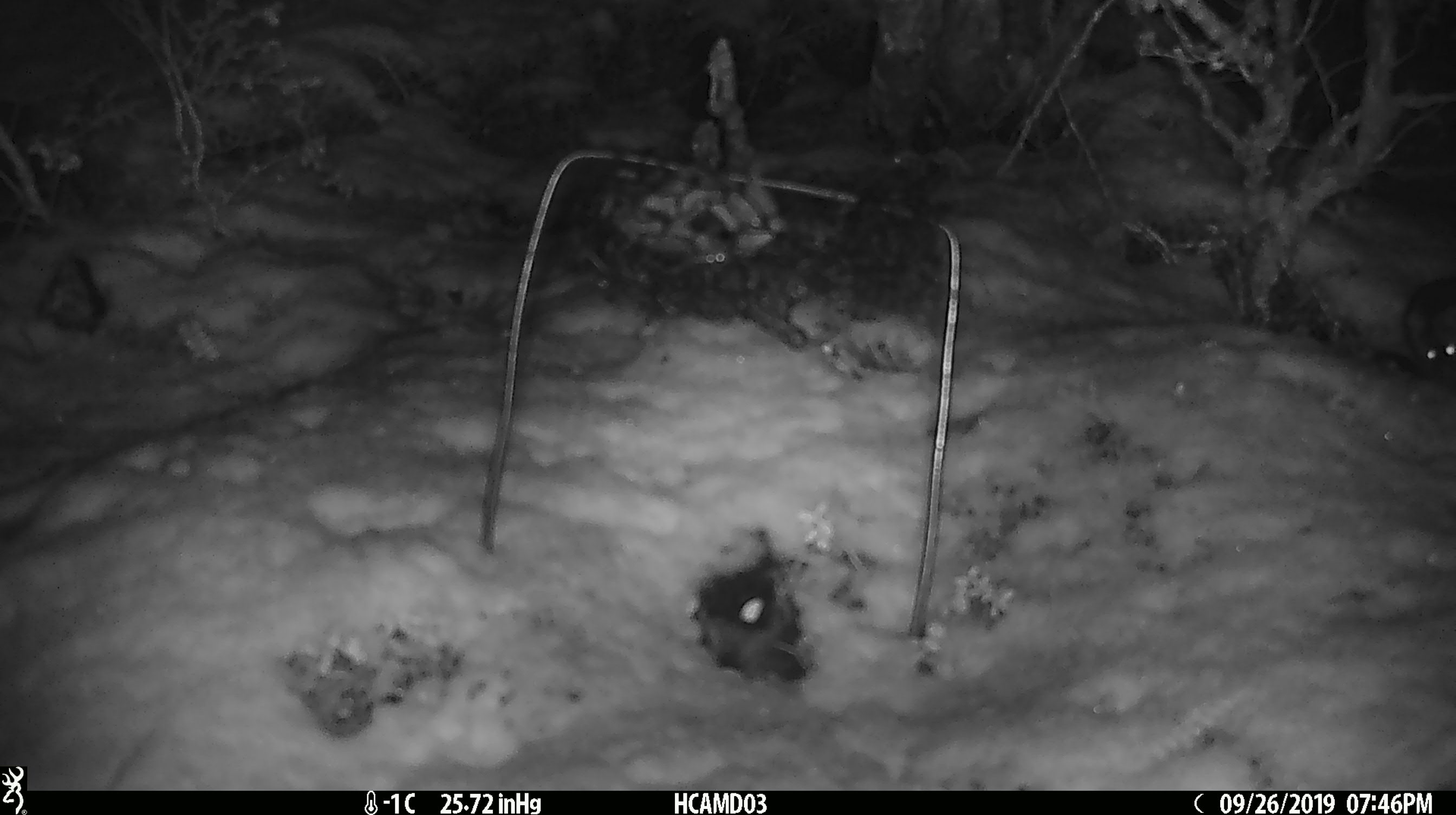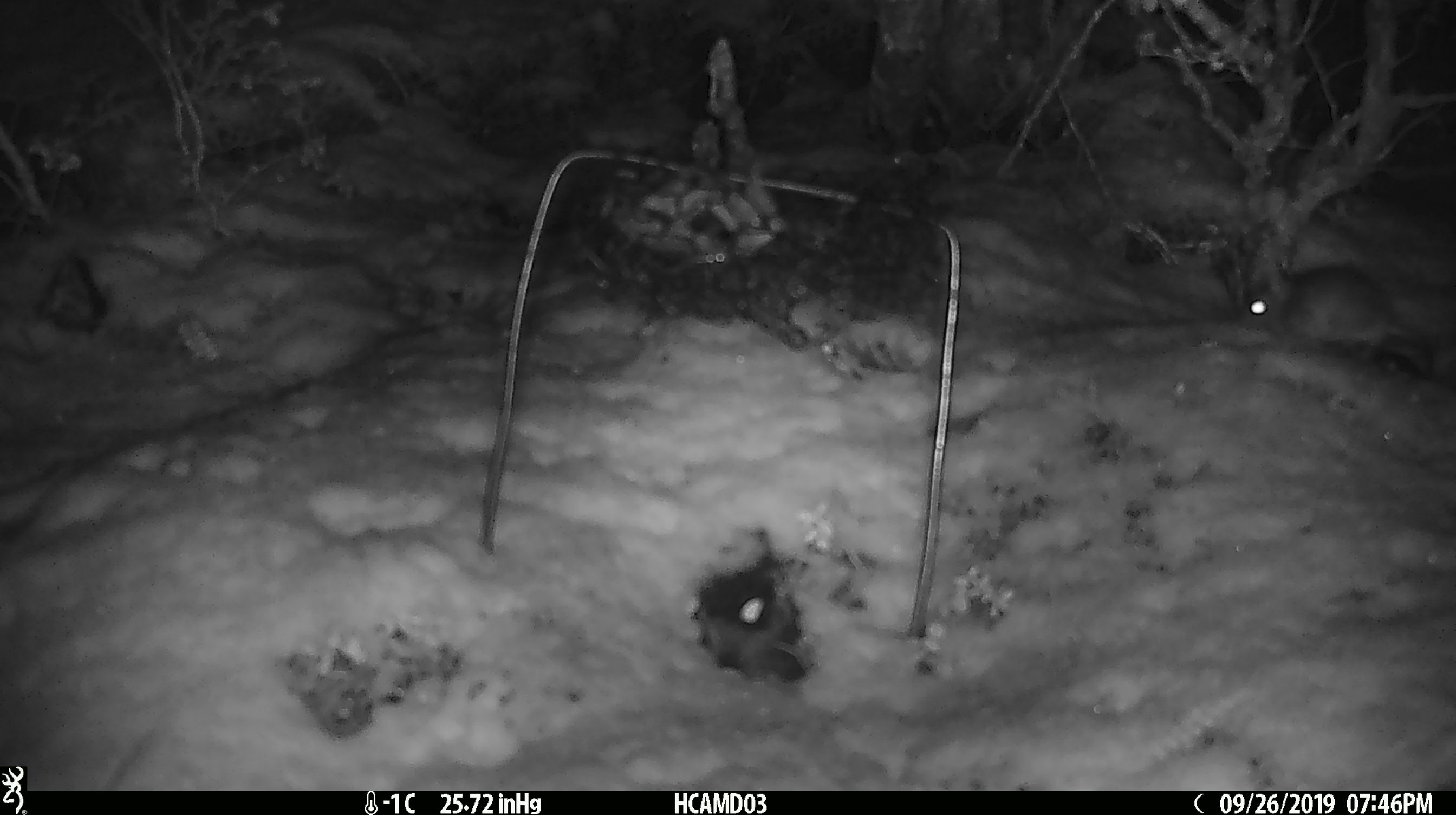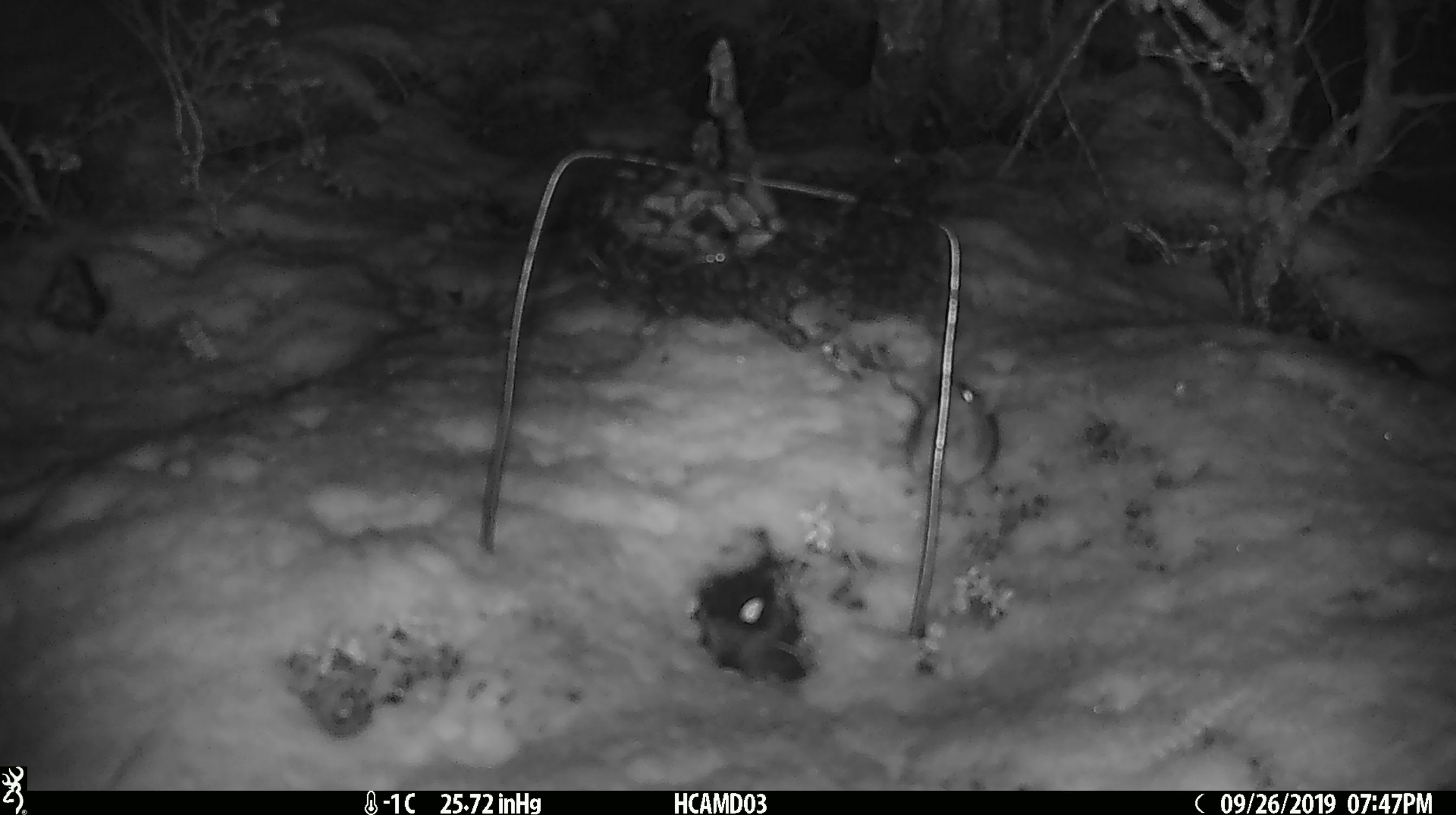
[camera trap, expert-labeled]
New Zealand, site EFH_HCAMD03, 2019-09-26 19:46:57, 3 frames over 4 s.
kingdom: Animalia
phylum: Chordata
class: Mammalia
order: Rodentia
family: Muridae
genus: Mus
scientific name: Mus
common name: mouse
Mouse (Mus).